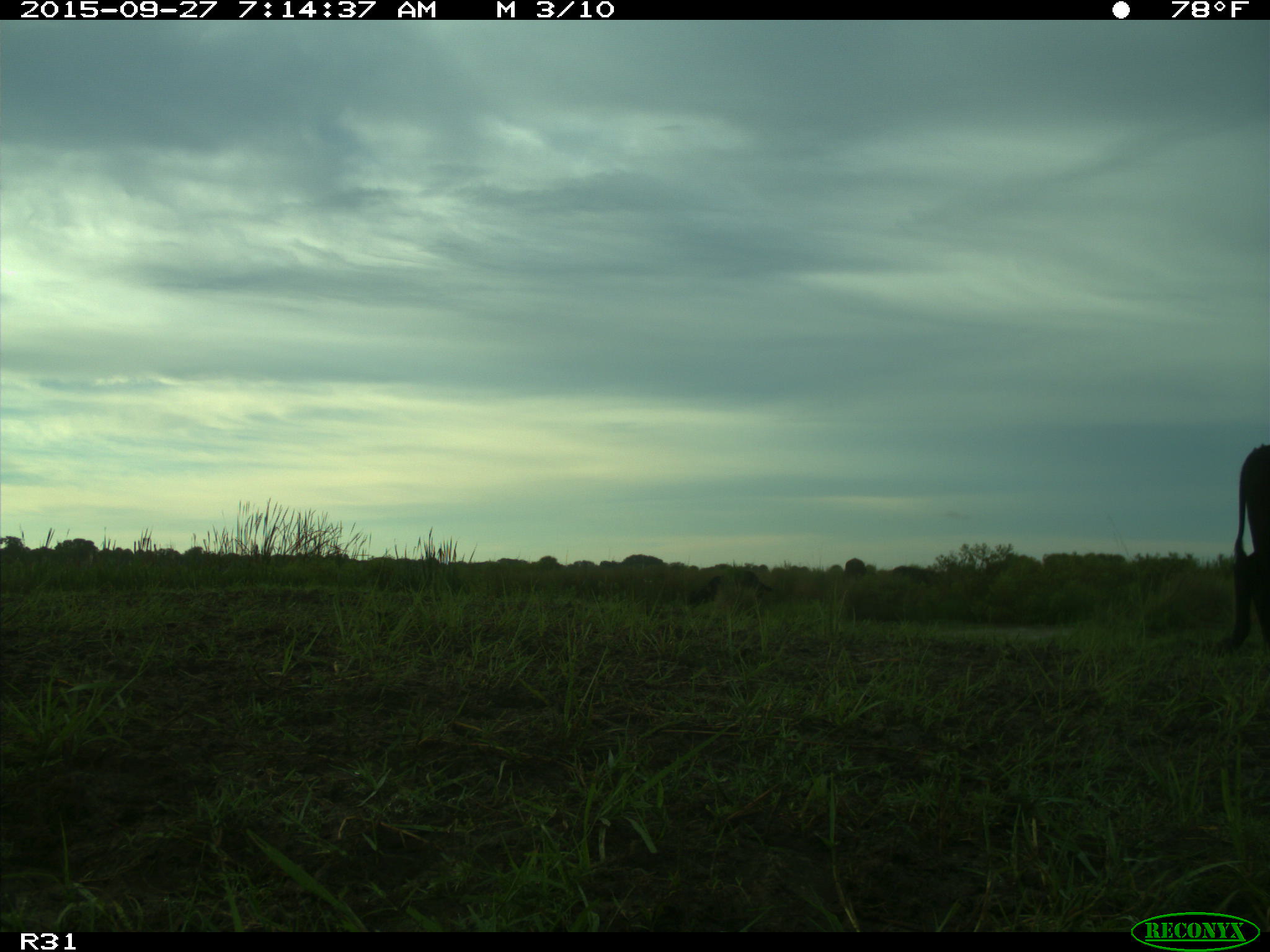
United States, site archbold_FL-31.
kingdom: Animalia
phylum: Chordata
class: Mammalia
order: Artiodactyla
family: Bovidae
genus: Bos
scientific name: Bos taurus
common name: domestic cow